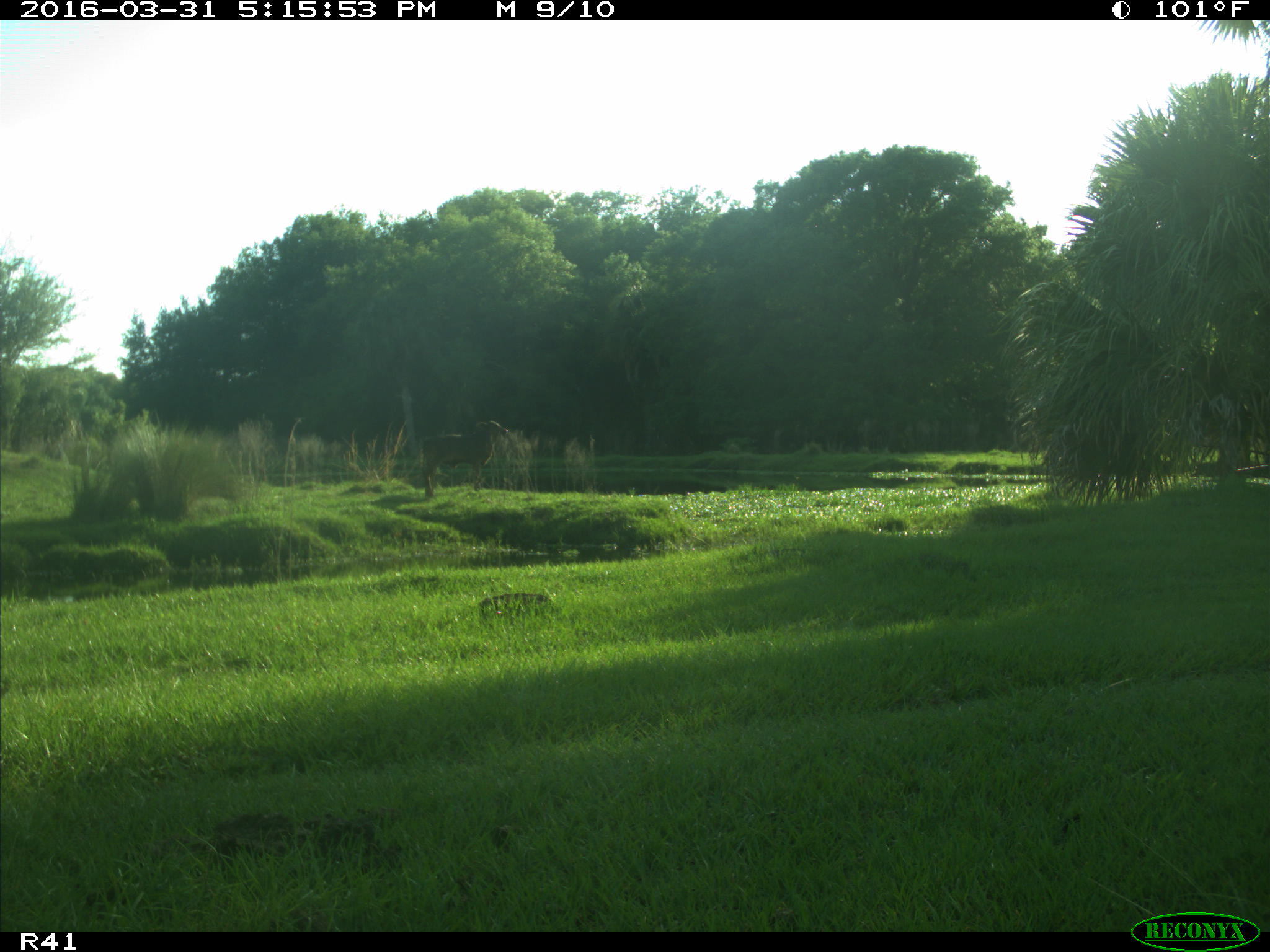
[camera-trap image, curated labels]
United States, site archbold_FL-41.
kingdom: Animalia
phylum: Chordata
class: Mammalia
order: Artiodactyla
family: Bovidae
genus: Bos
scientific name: Bos taurus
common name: domestic cow